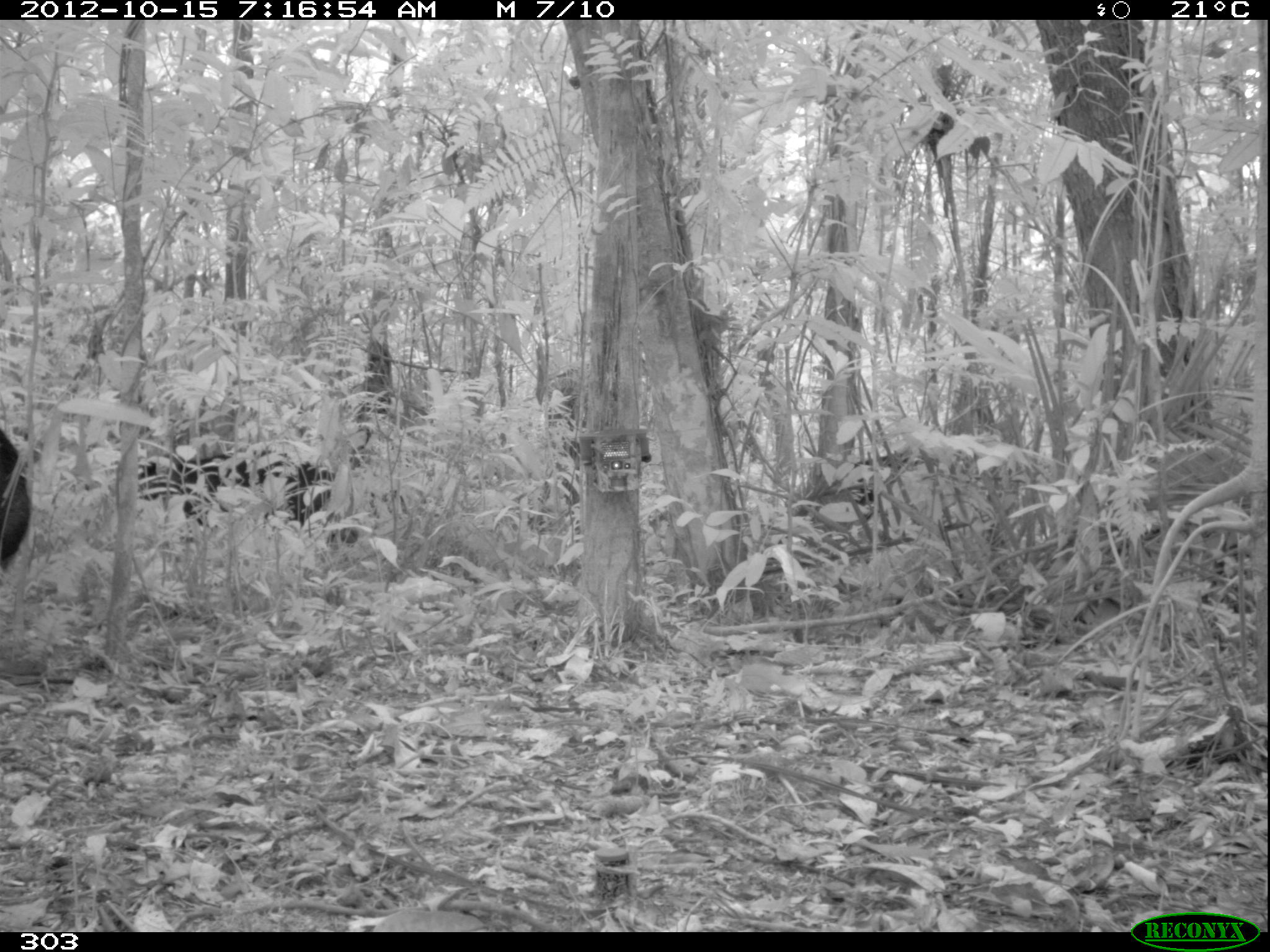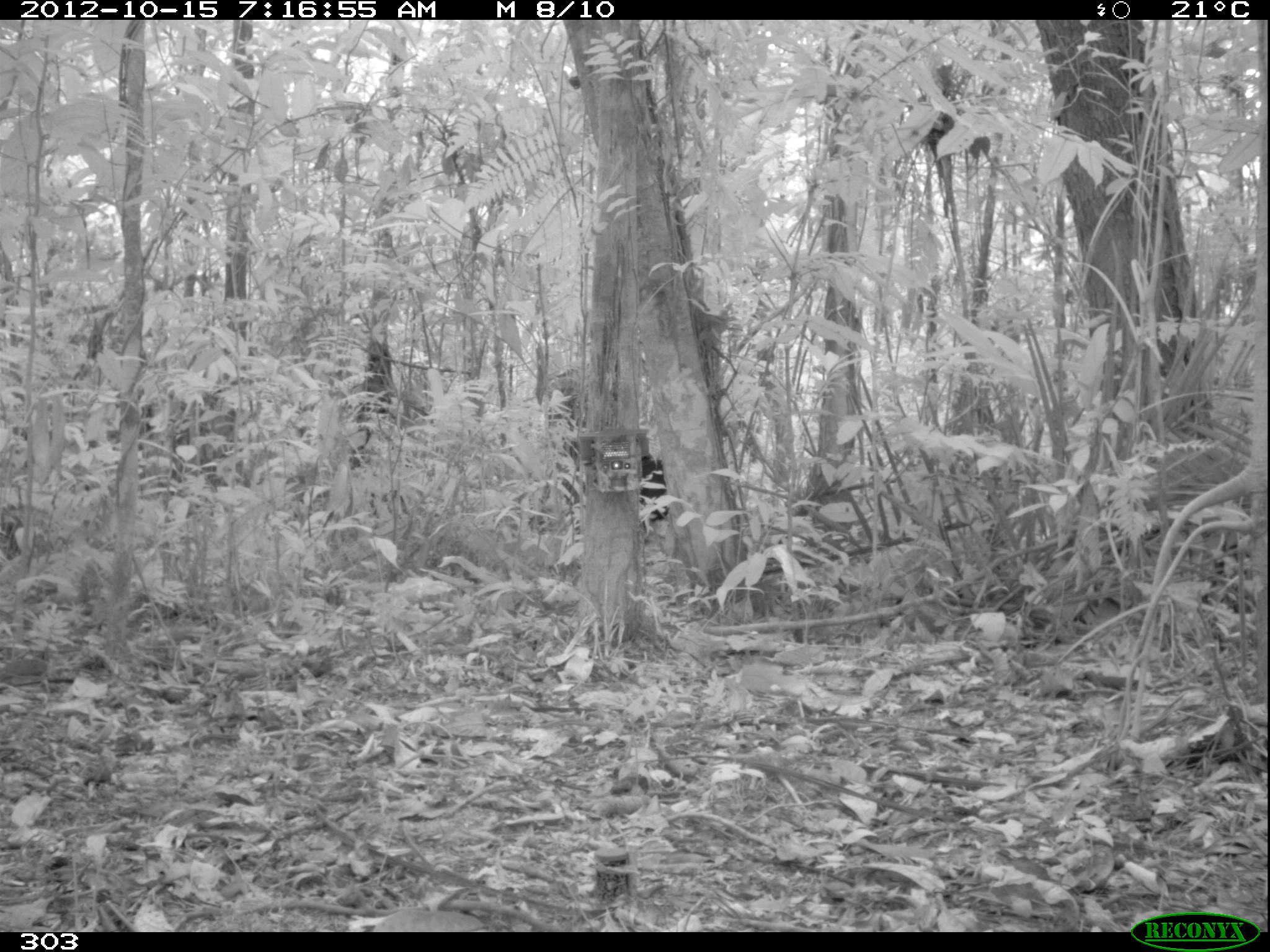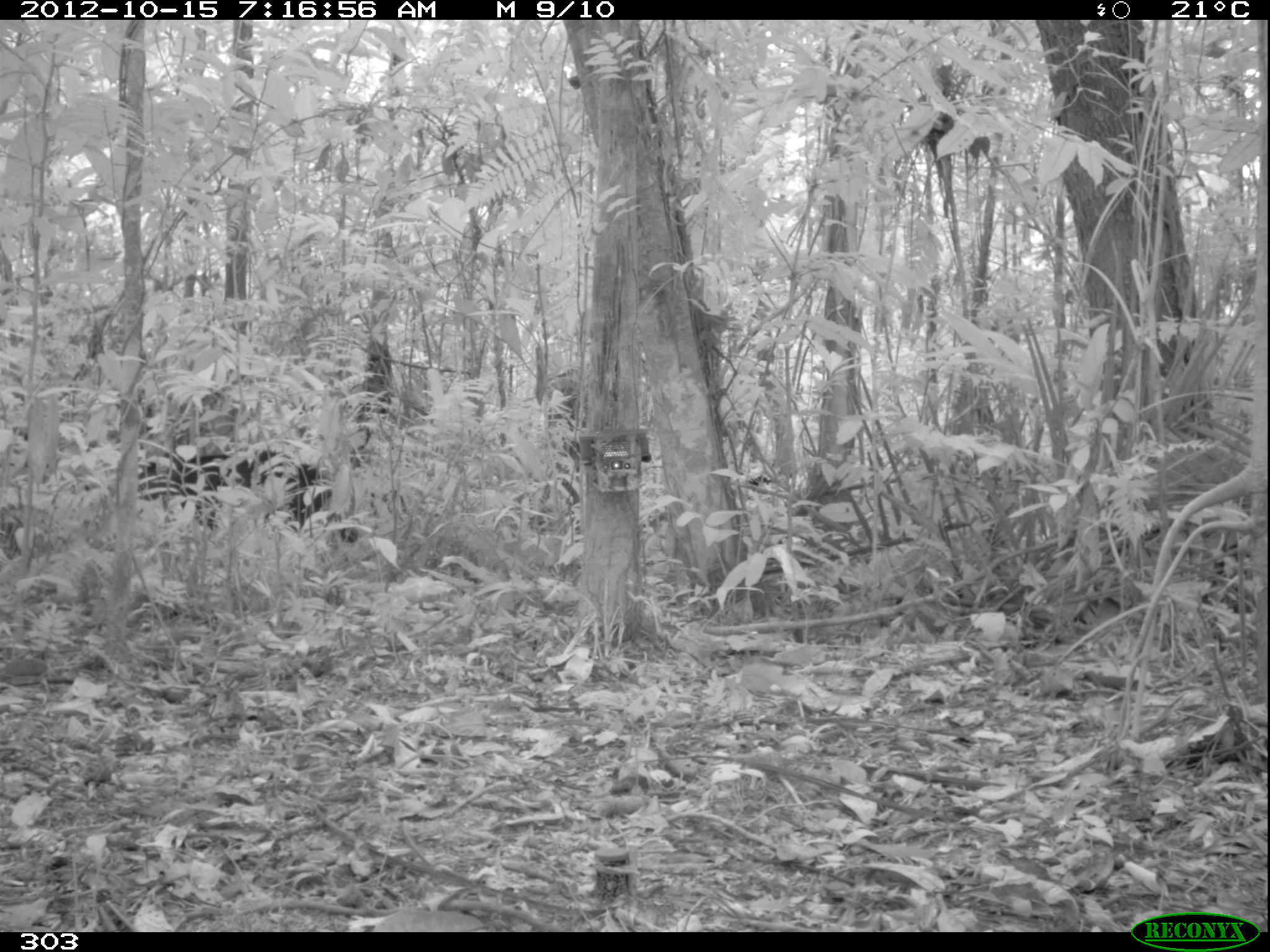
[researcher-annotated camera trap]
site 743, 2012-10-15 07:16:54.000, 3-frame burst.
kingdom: Animalia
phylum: Chordata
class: Mammalia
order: Artiodactyla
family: Tayassuidae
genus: Tayassu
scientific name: Tayassu pecari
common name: white-lipped peccary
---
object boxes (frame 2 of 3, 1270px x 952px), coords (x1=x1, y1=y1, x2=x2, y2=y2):
tayassu pecari: (x1=637, y1=431, x2=669, y2=528)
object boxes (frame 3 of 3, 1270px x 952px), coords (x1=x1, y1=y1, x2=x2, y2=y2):
tayassu pecari: (x1=125, y1=446, x2=357, y2=545)